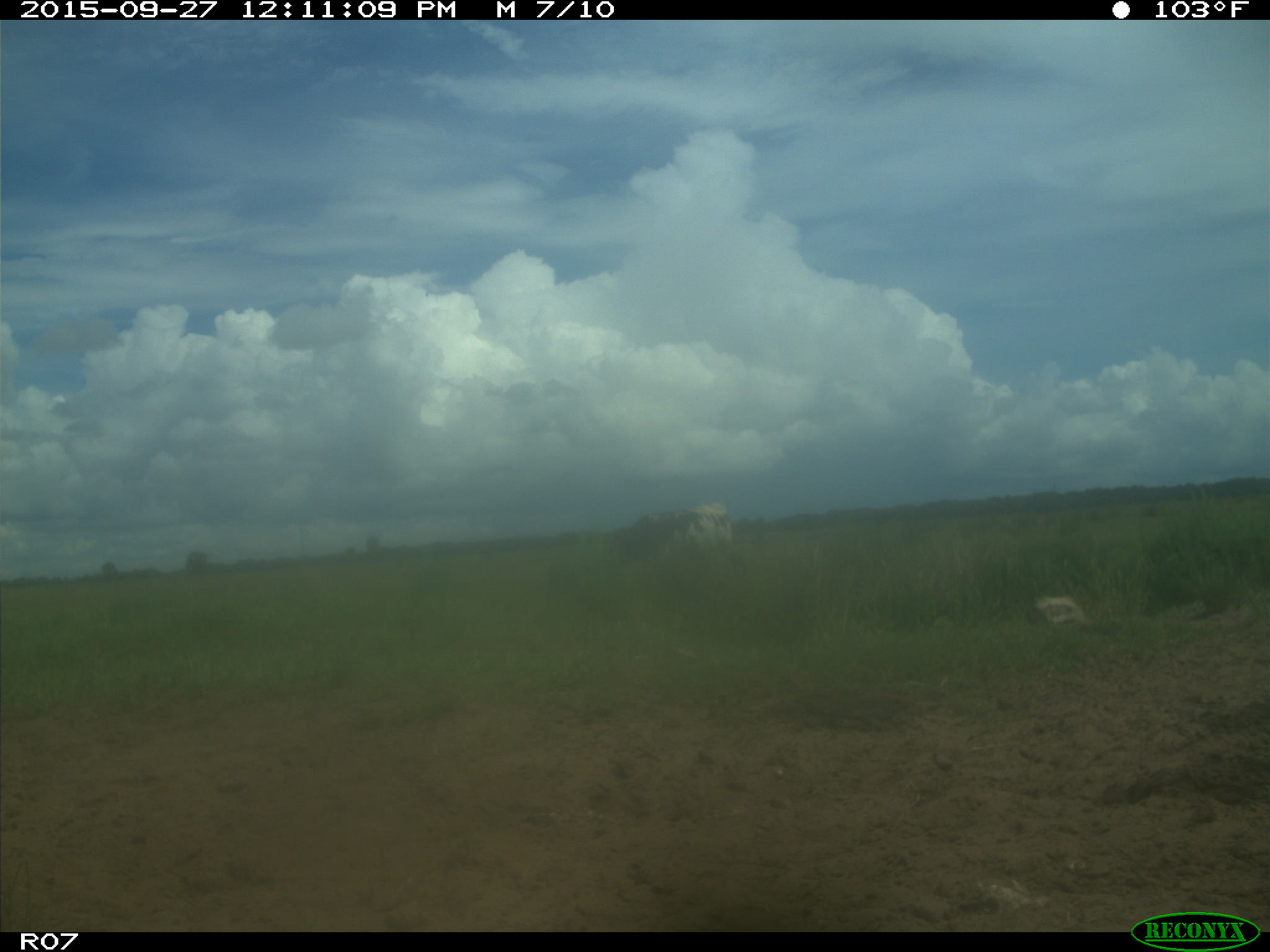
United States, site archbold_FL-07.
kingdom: Animalia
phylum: Chordata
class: Mammalia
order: Artiodactyla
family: Bovidae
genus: Bos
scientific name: Bos taurus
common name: domestic cow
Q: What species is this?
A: Bos taurus (domestic cow).